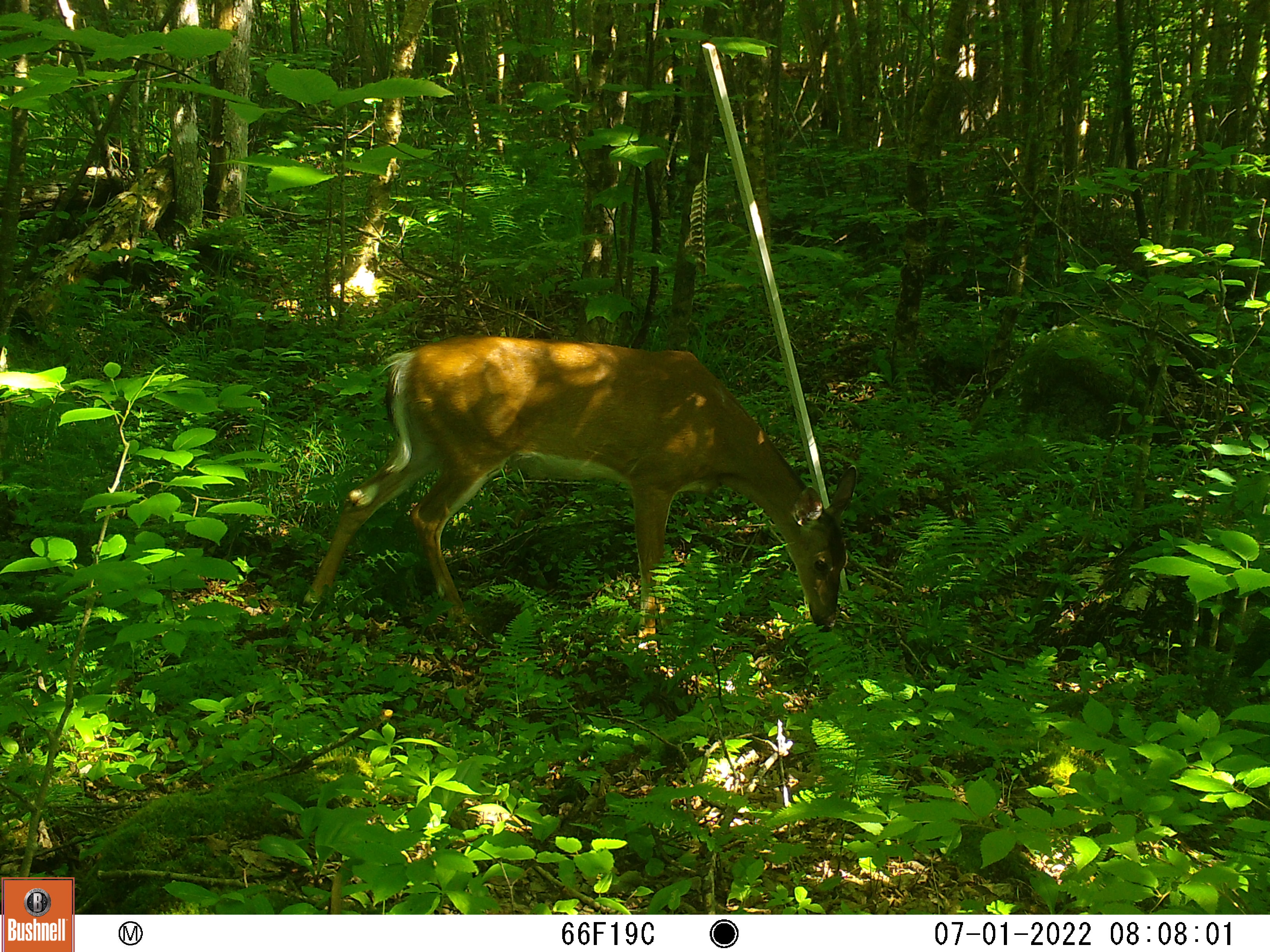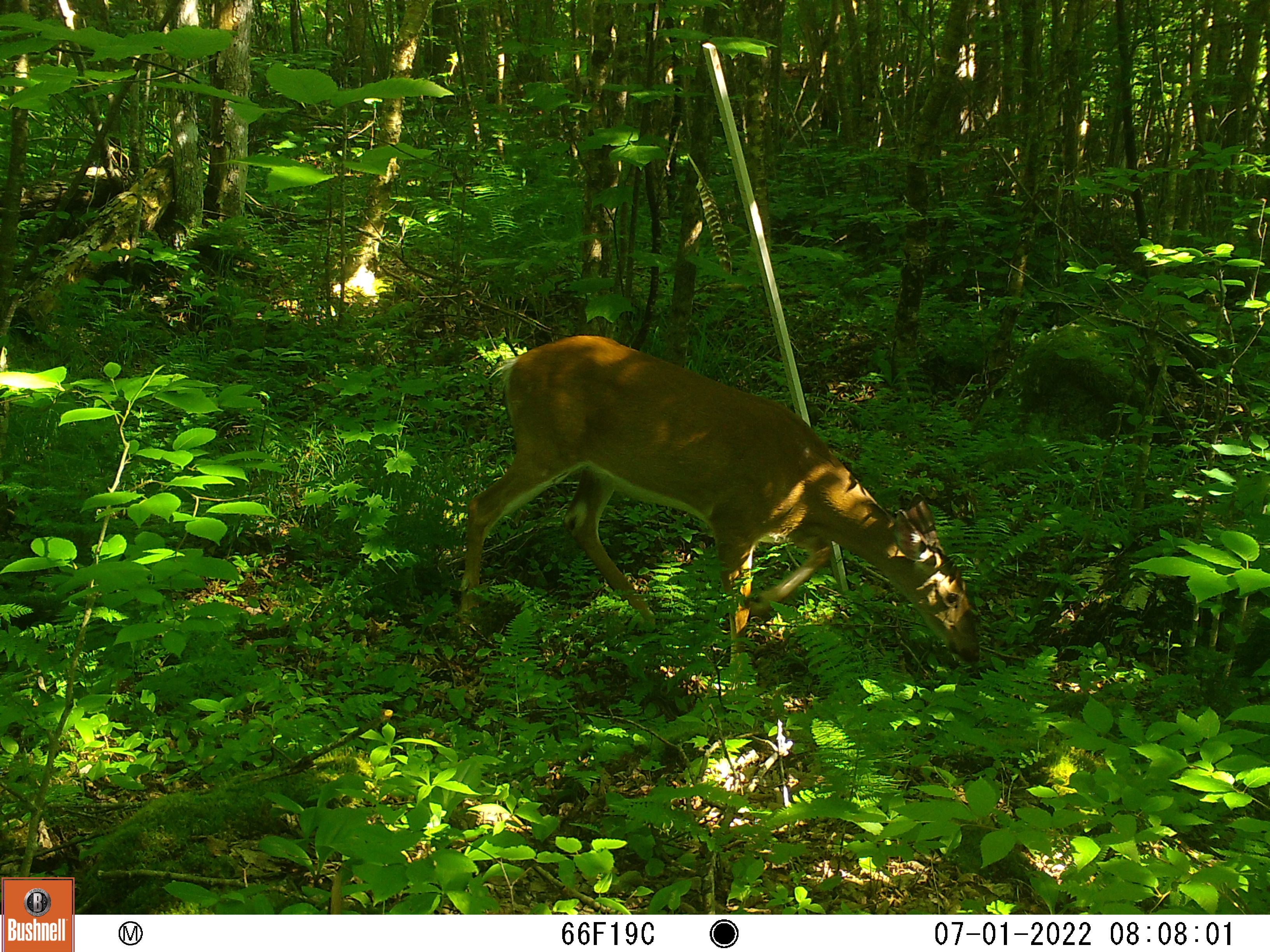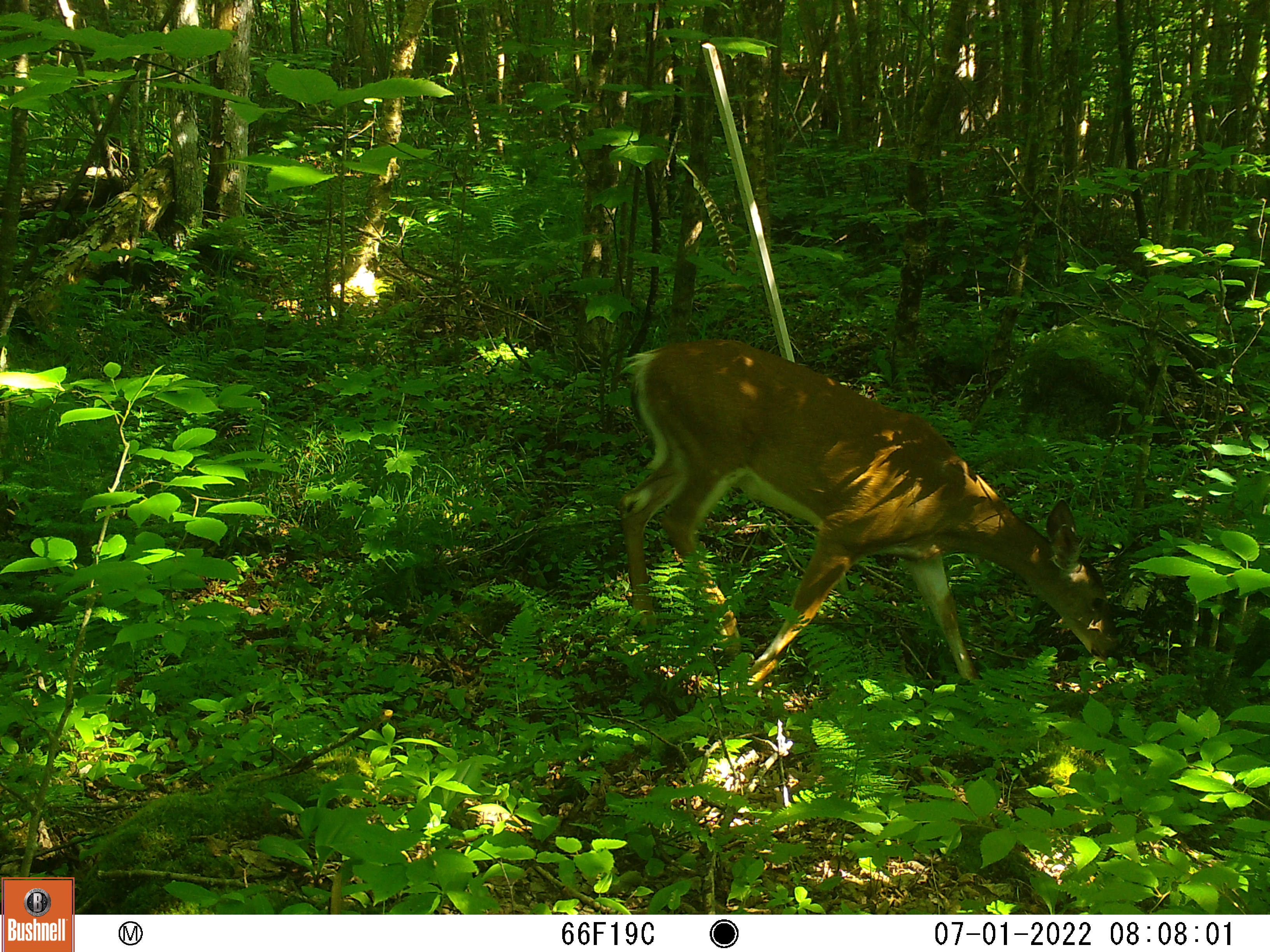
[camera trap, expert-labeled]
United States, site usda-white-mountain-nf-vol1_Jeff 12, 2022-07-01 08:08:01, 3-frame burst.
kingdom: Animalia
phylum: Chordata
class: Mammalia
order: Artiodactyla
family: Cervidae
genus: Odocoileus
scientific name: Odocoileus virginianus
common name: white-tailed deer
White-tailed deer (Odocoileus virginianus).